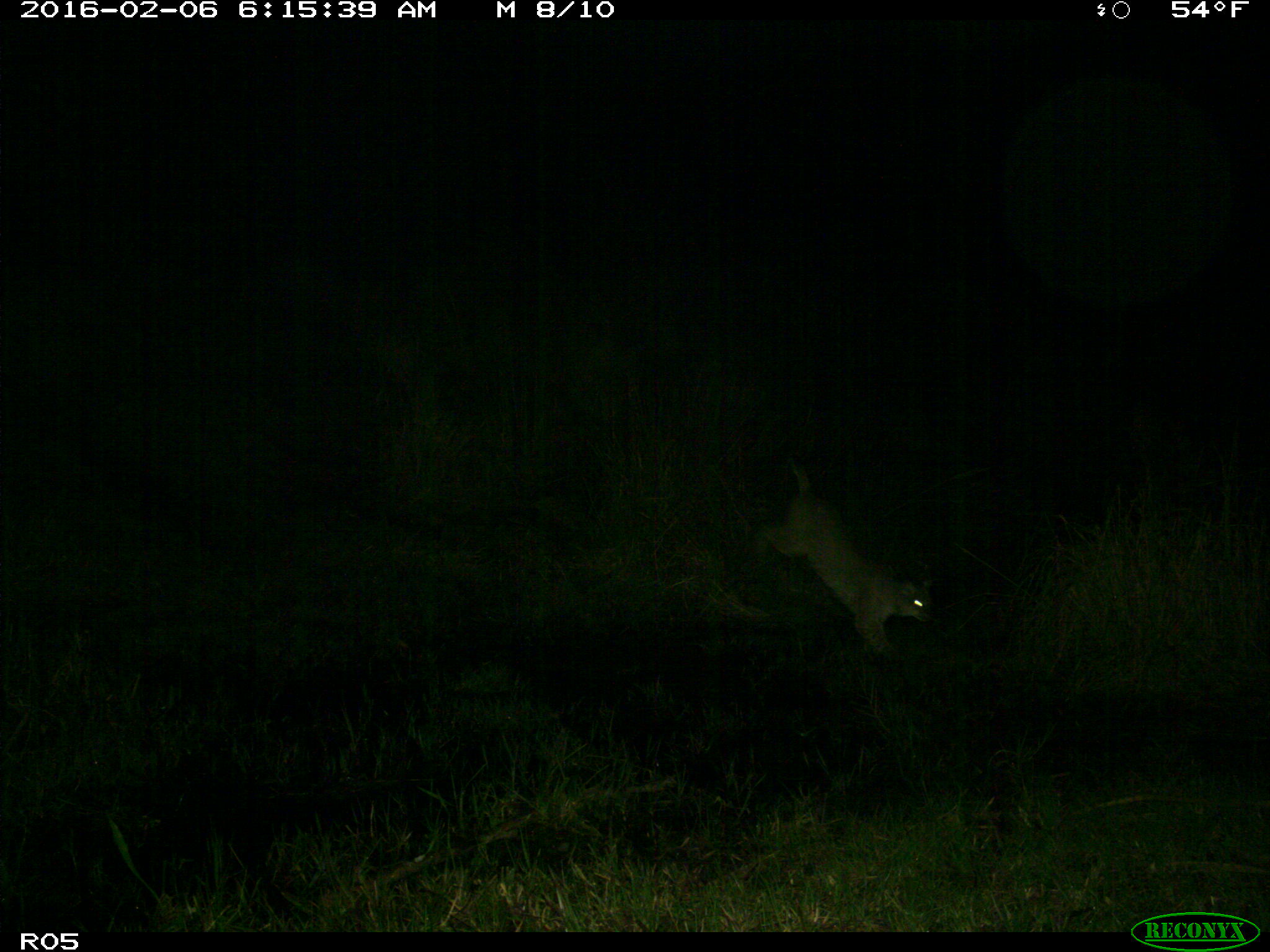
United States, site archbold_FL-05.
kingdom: Animalia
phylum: Chordata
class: Mammalia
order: Carnivora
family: Felidae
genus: Lynx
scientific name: Lynx rufus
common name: bobcat